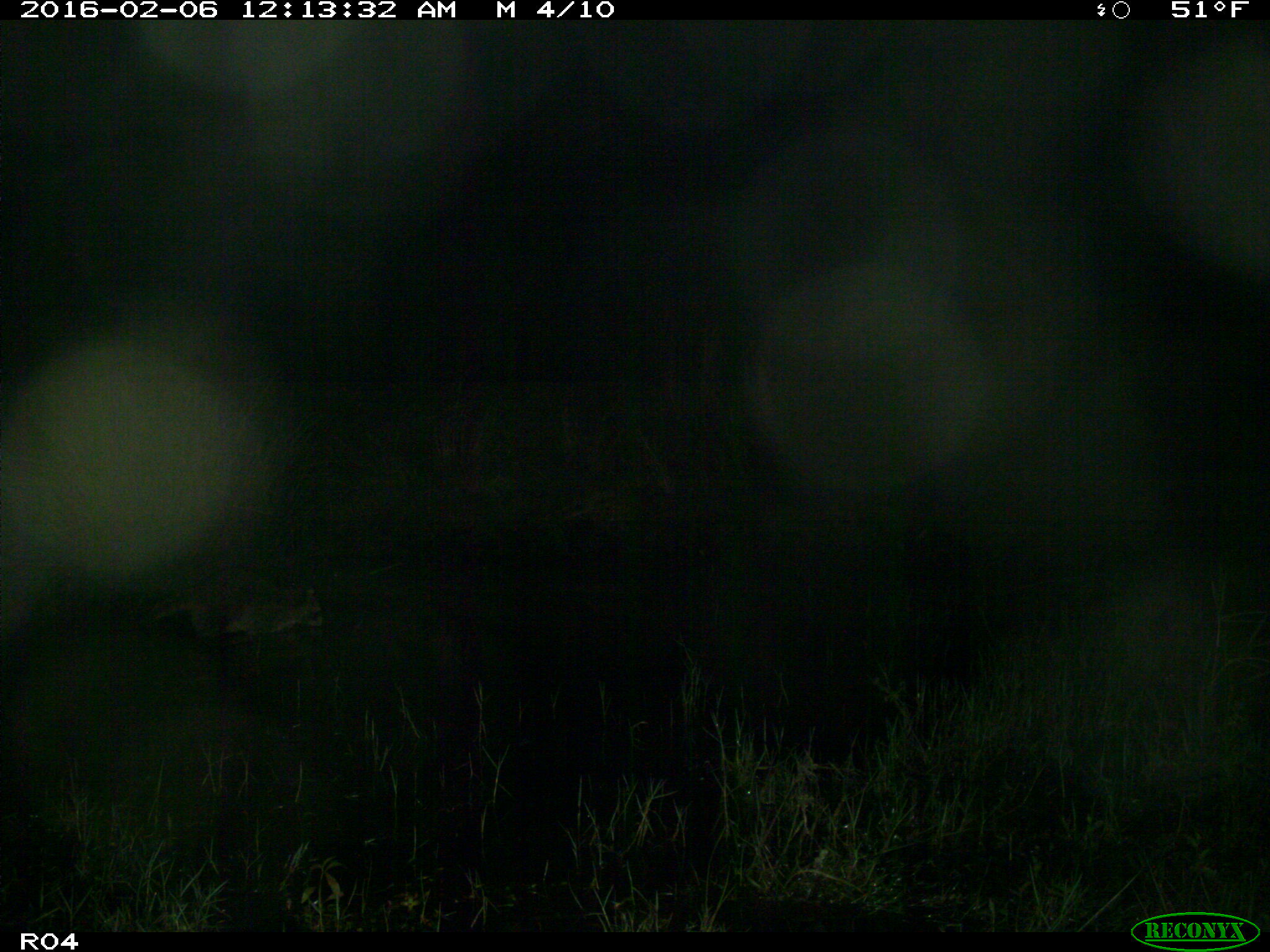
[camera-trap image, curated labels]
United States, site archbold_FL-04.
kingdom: Animalia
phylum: Chordata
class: Mammalia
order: Carnivora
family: Procyonidae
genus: Procyon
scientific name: Procyon lotor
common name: common raccoon